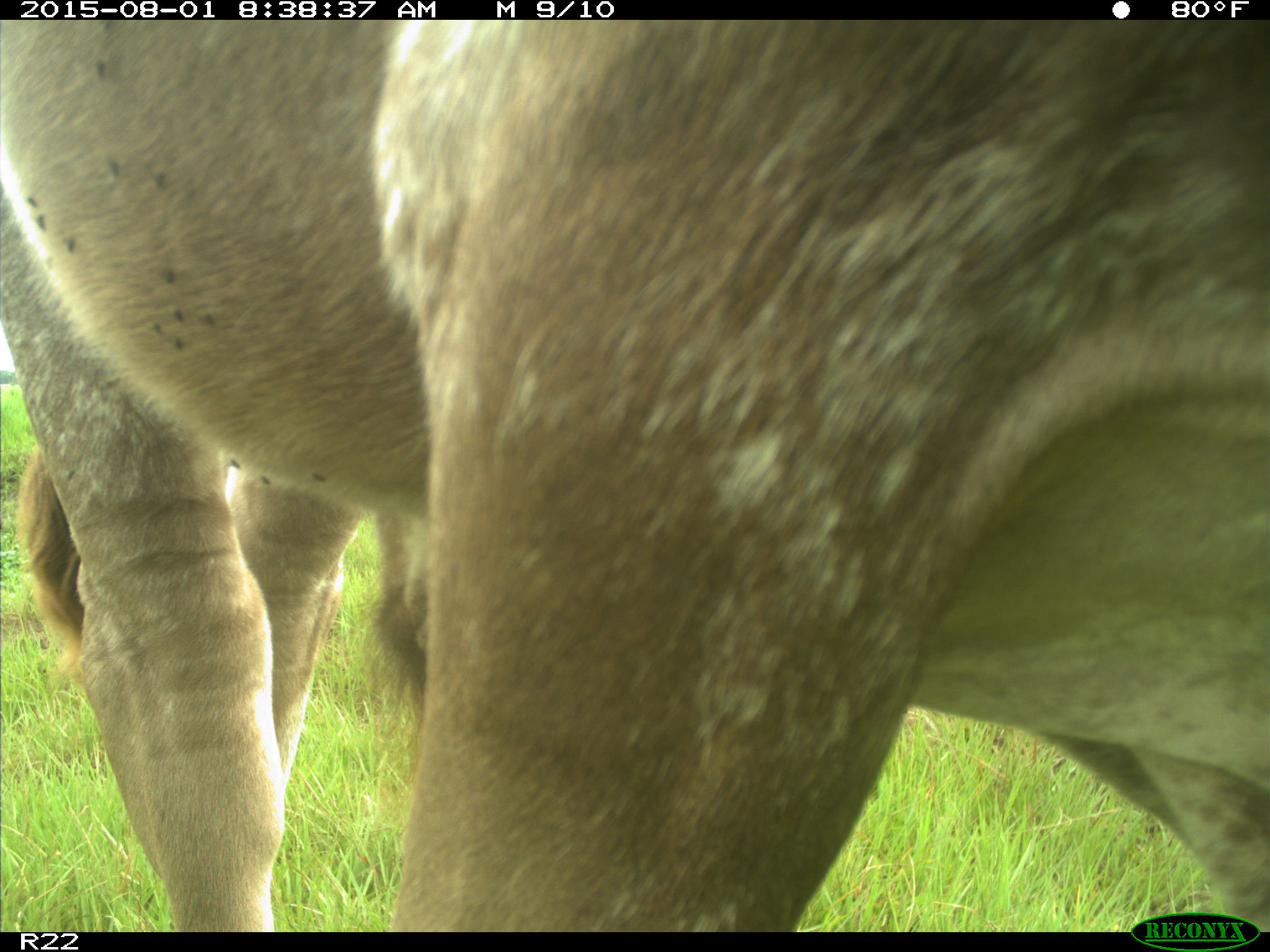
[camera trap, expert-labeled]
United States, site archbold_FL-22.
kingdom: Animalia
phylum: Chordata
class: Mammalia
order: Artiodactyla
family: Bovidae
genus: Bos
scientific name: Bos taurus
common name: domestic cow